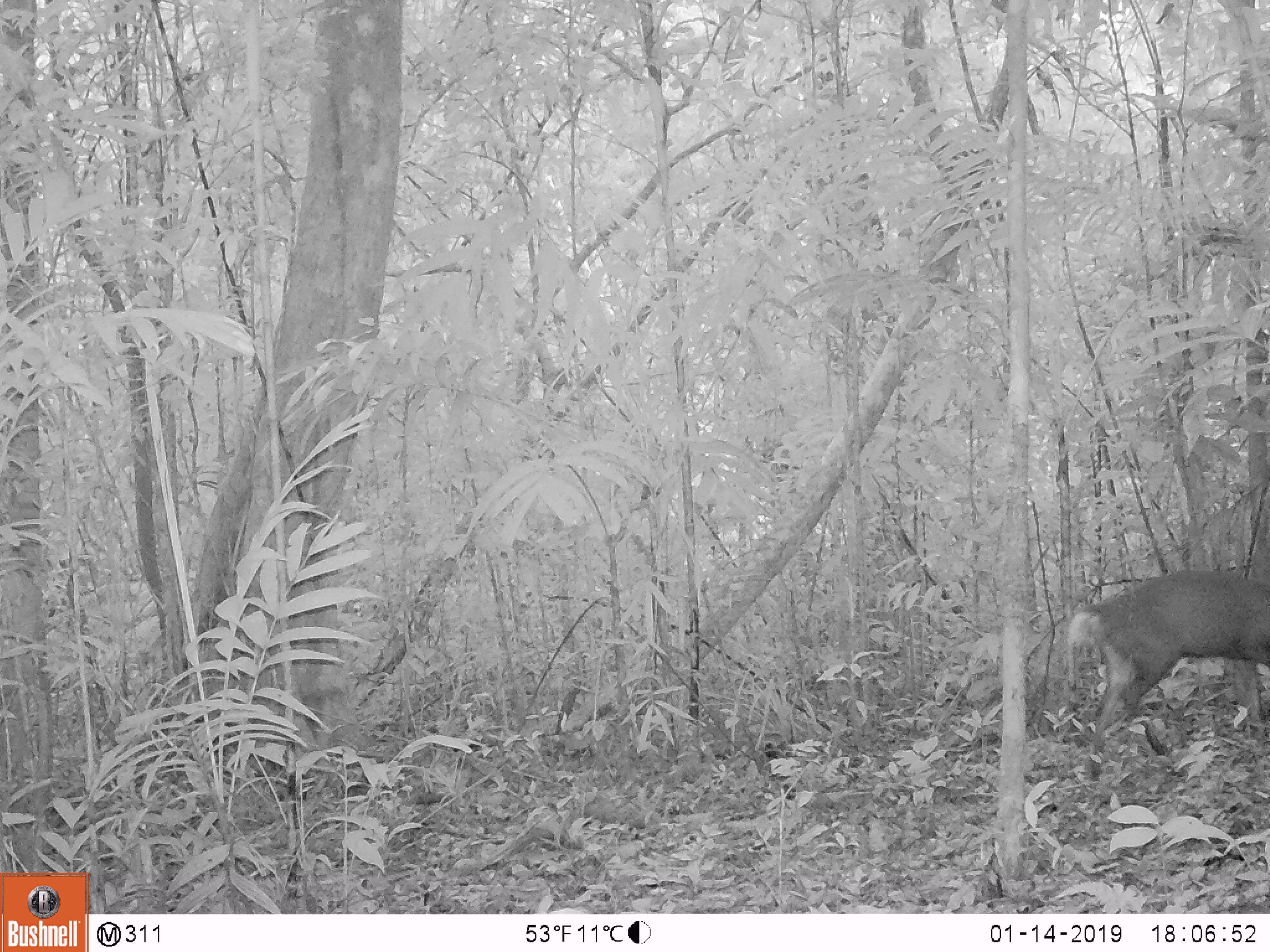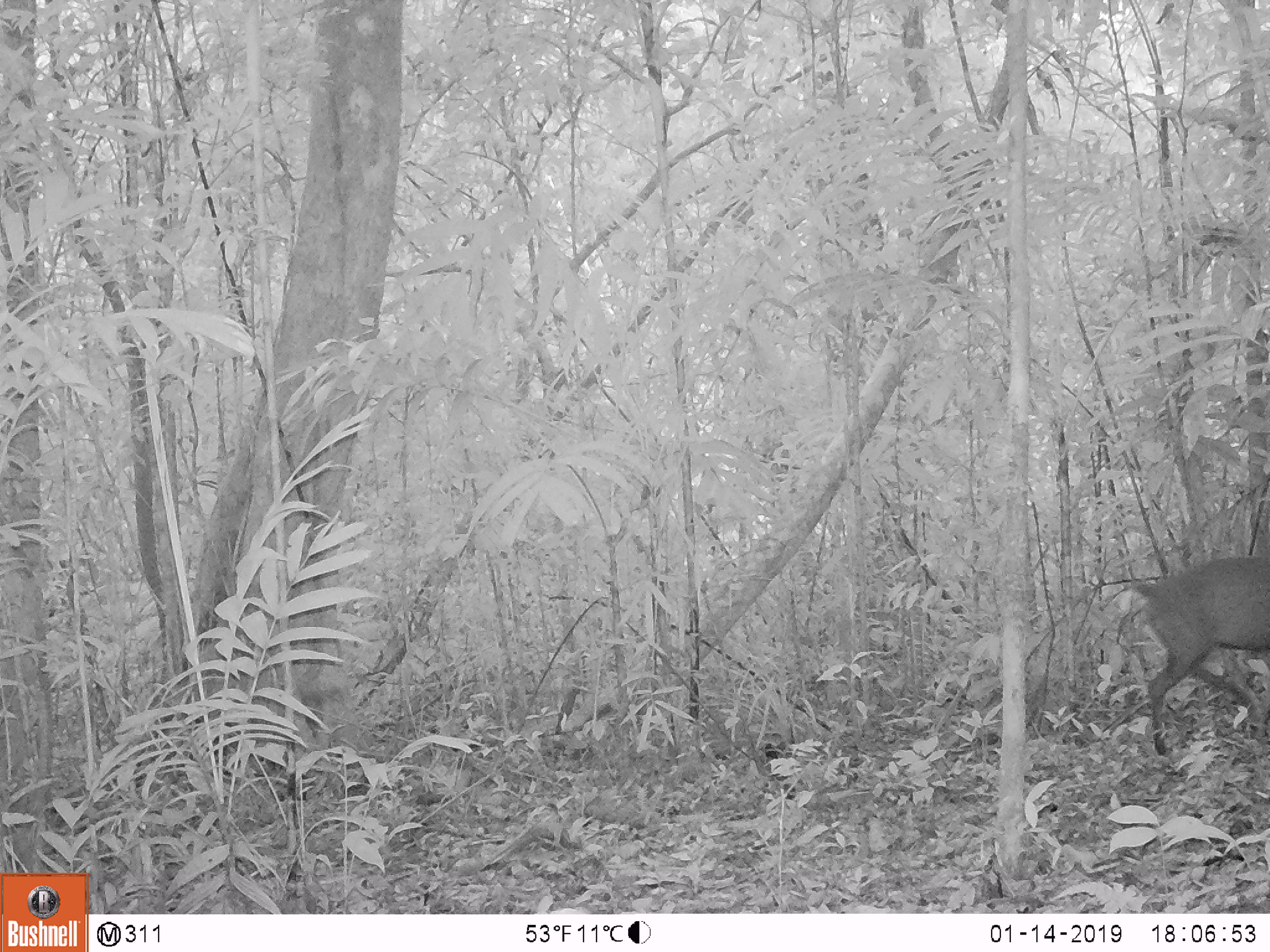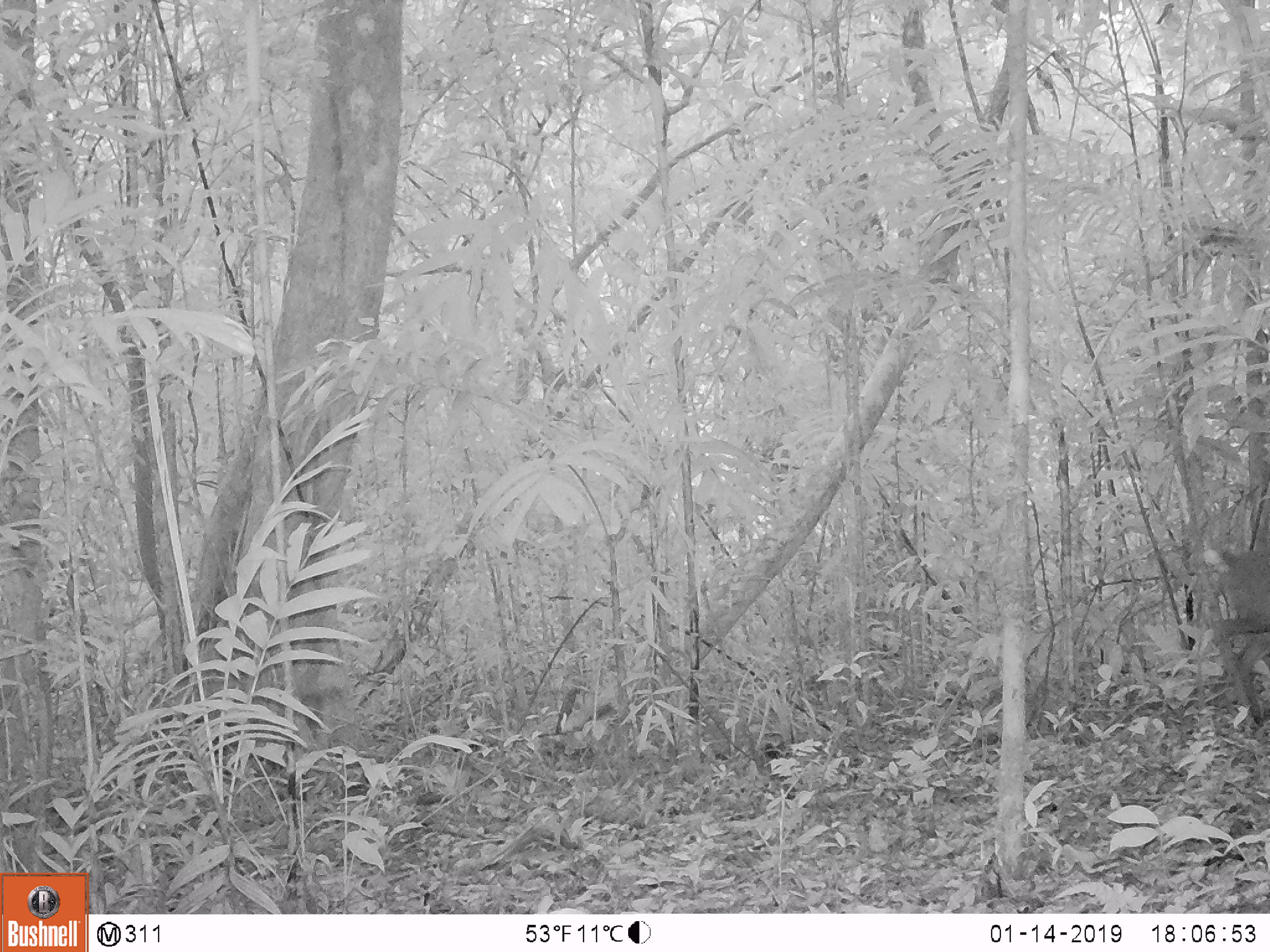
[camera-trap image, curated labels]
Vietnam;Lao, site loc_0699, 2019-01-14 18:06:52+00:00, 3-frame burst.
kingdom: Animalia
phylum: Chordata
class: Mammalia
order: Artiodactyla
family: Cervidae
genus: Muntiacus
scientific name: Muntiacus rooseveltorum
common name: roosevelt's muntjac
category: roosevelts muntjac group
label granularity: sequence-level